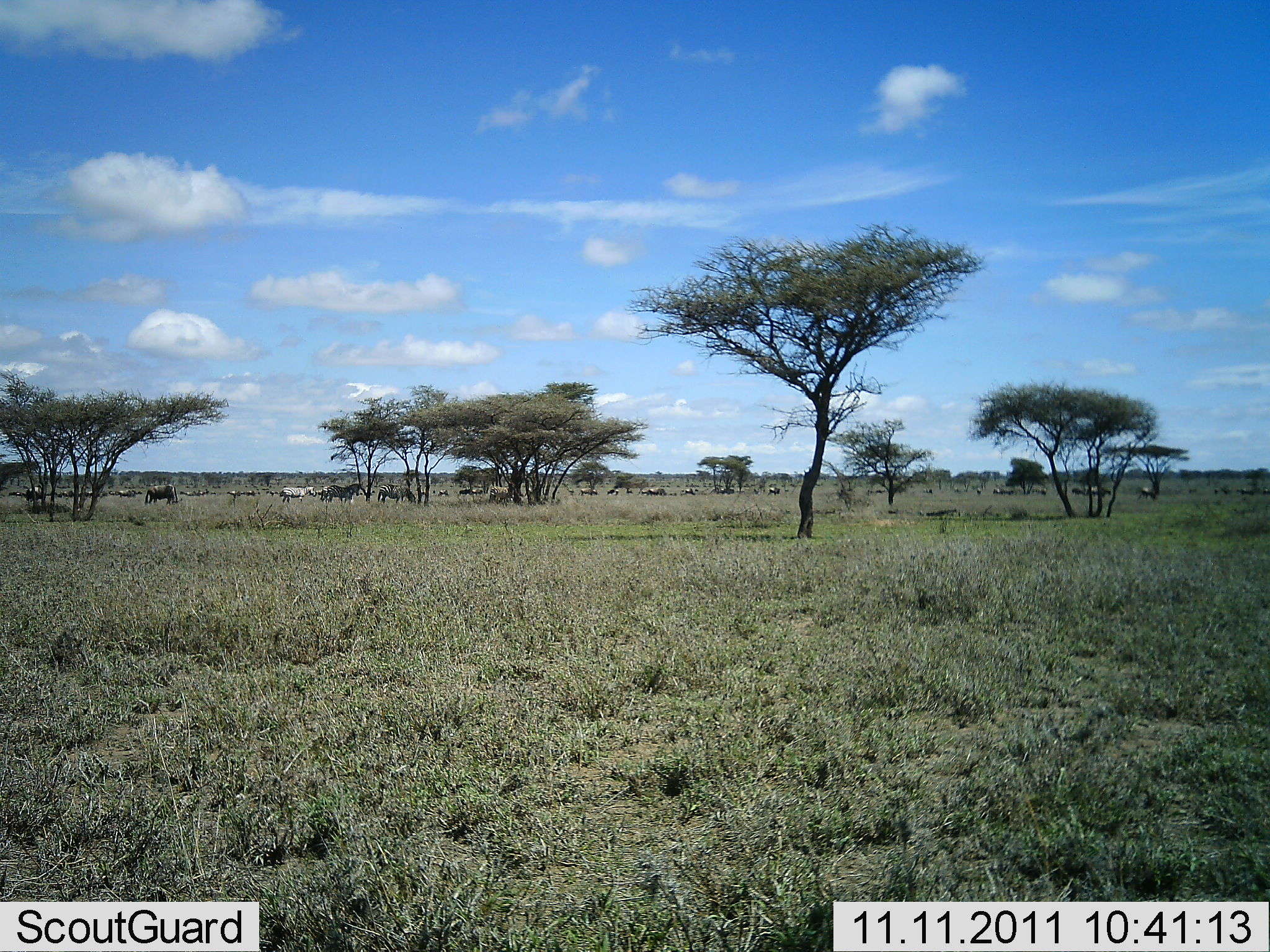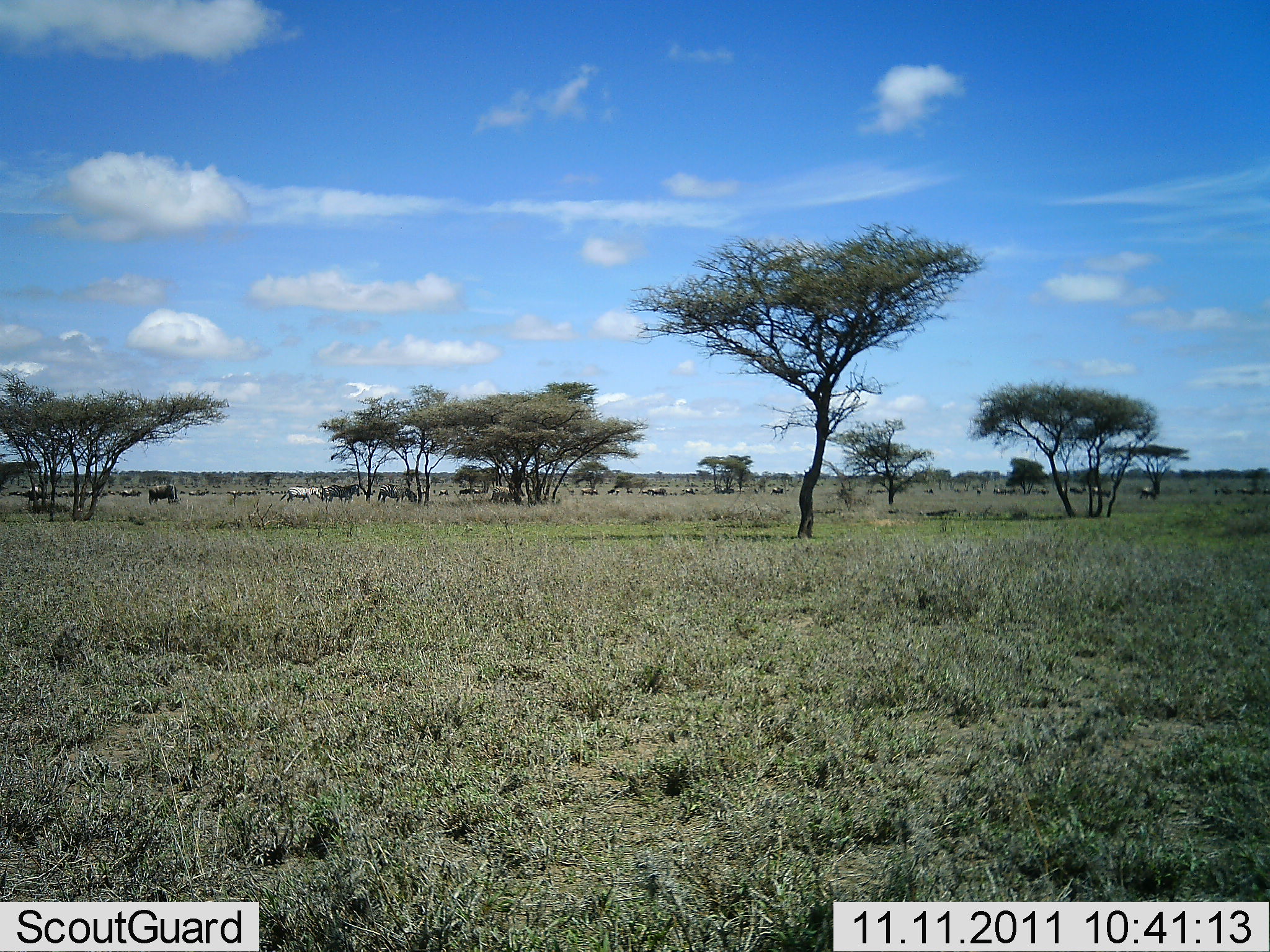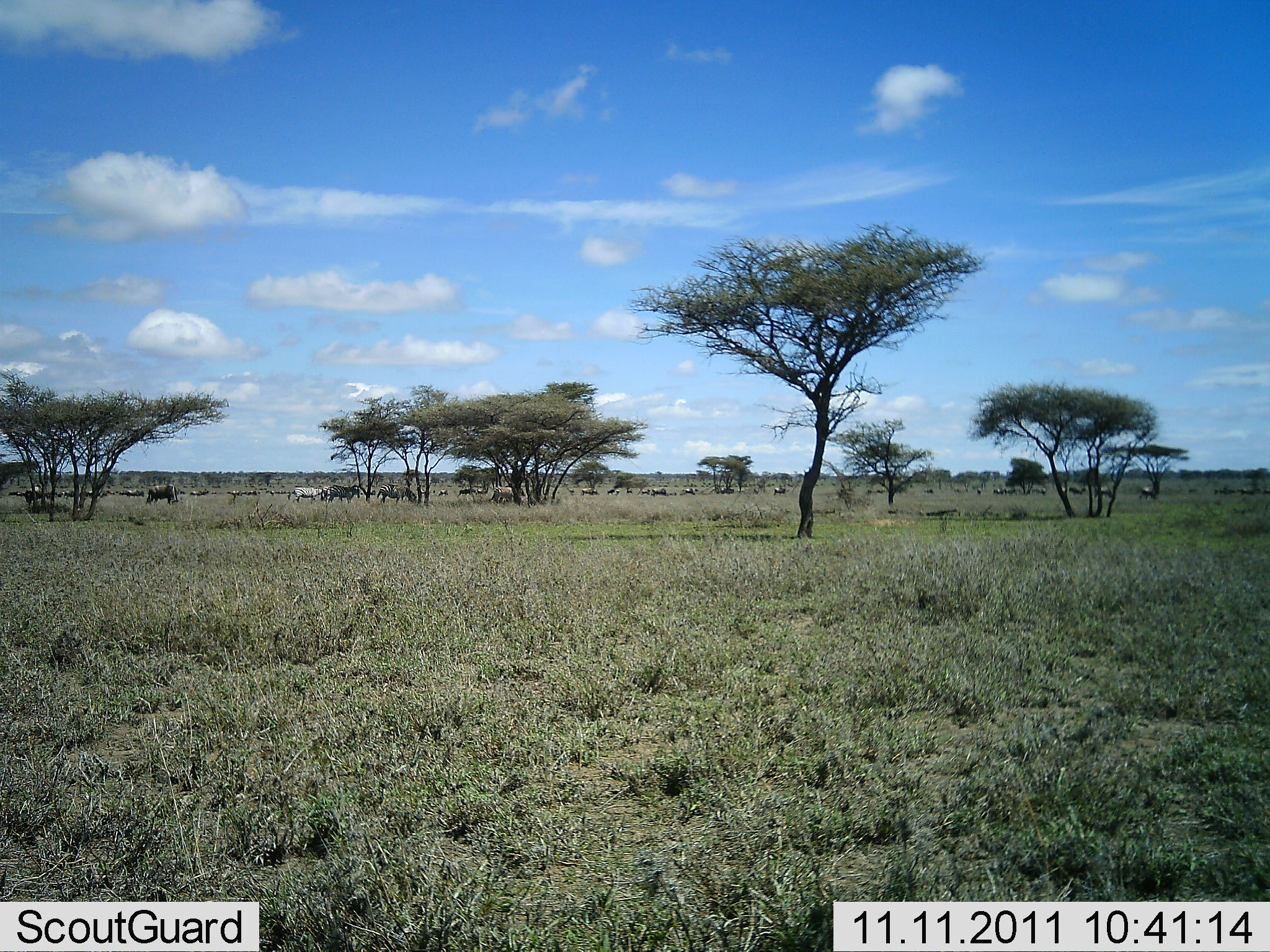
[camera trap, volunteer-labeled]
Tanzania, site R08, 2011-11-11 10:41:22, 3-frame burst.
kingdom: Animalia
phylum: Chordata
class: Mammalia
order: Perissodactyla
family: Equidae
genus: Equus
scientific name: Equus quagga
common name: plains zebra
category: zebra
Zebra (plains zebra) (Equus quagga), count 11-50. Behavior (volunteer vote fractions): standing 44%, resting 0%, moving 78%, interacting 0%. Young present (vote fraction): 0%. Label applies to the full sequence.